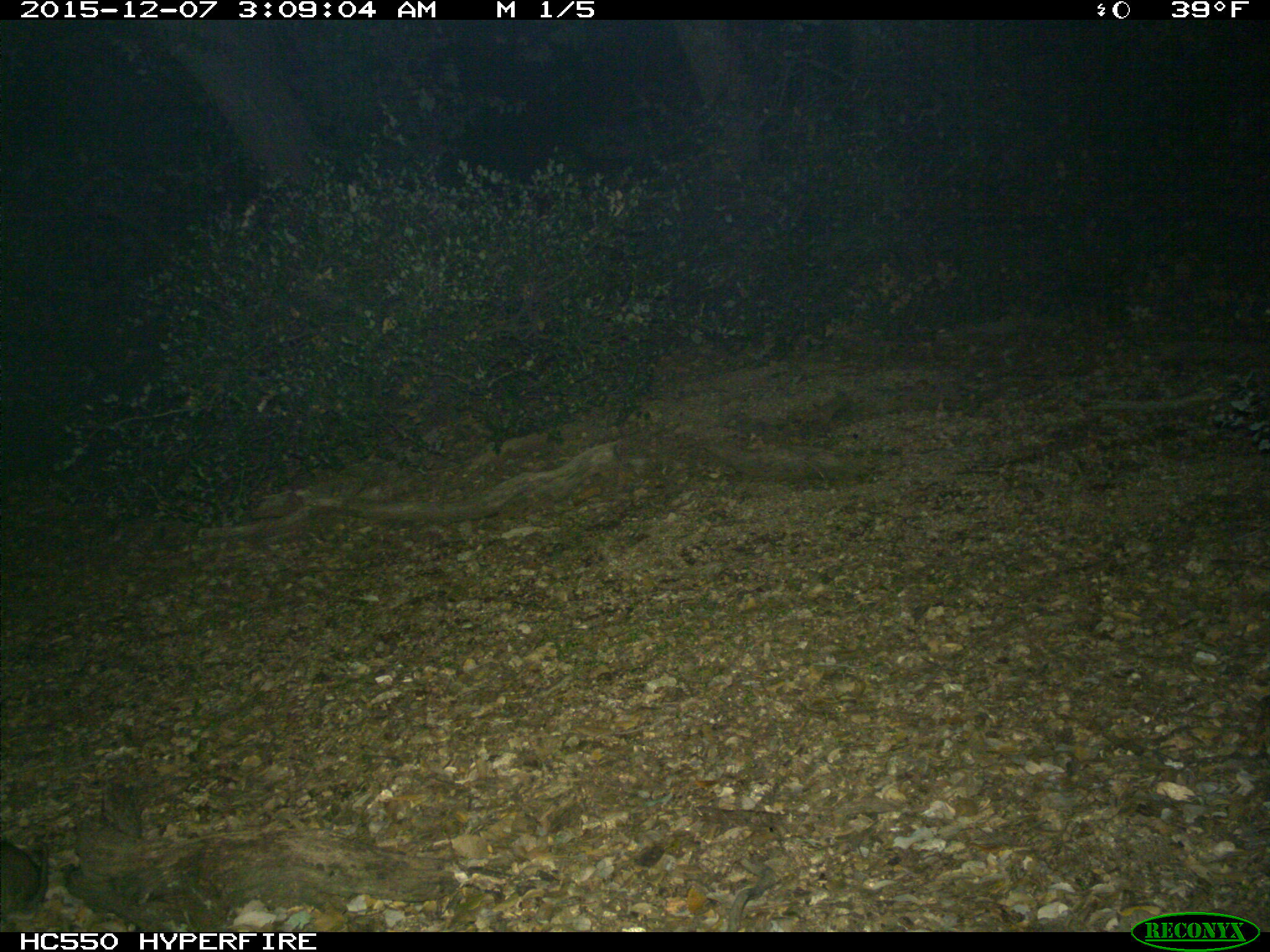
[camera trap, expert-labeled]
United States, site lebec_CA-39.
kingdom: Animalia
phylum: Chordata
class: Mammalia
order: Rodentia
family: Cricetidae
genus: Neotoma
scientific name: Neotoma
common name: pack rat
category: unidentified pack rat